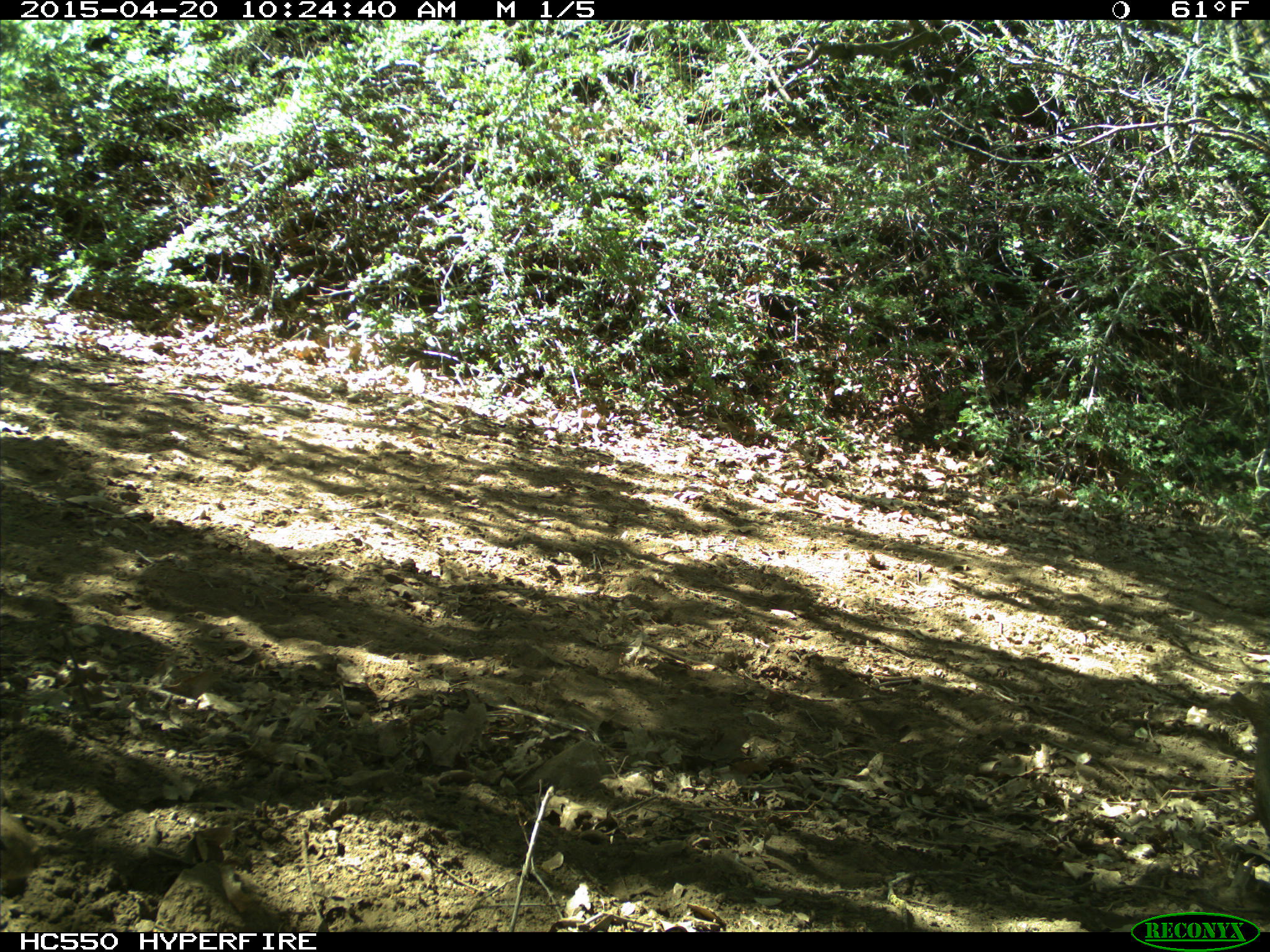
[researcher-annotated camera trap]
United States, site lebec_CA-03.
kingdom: Animalia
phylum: Chordata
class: Mammalia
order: Rodentia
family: Sciuridae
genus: Otospermophilus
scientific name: Otospermophilus beecheyi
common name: california ground squirrel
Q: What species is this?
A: Otospermophilus beecheyi (california ground squirrel).